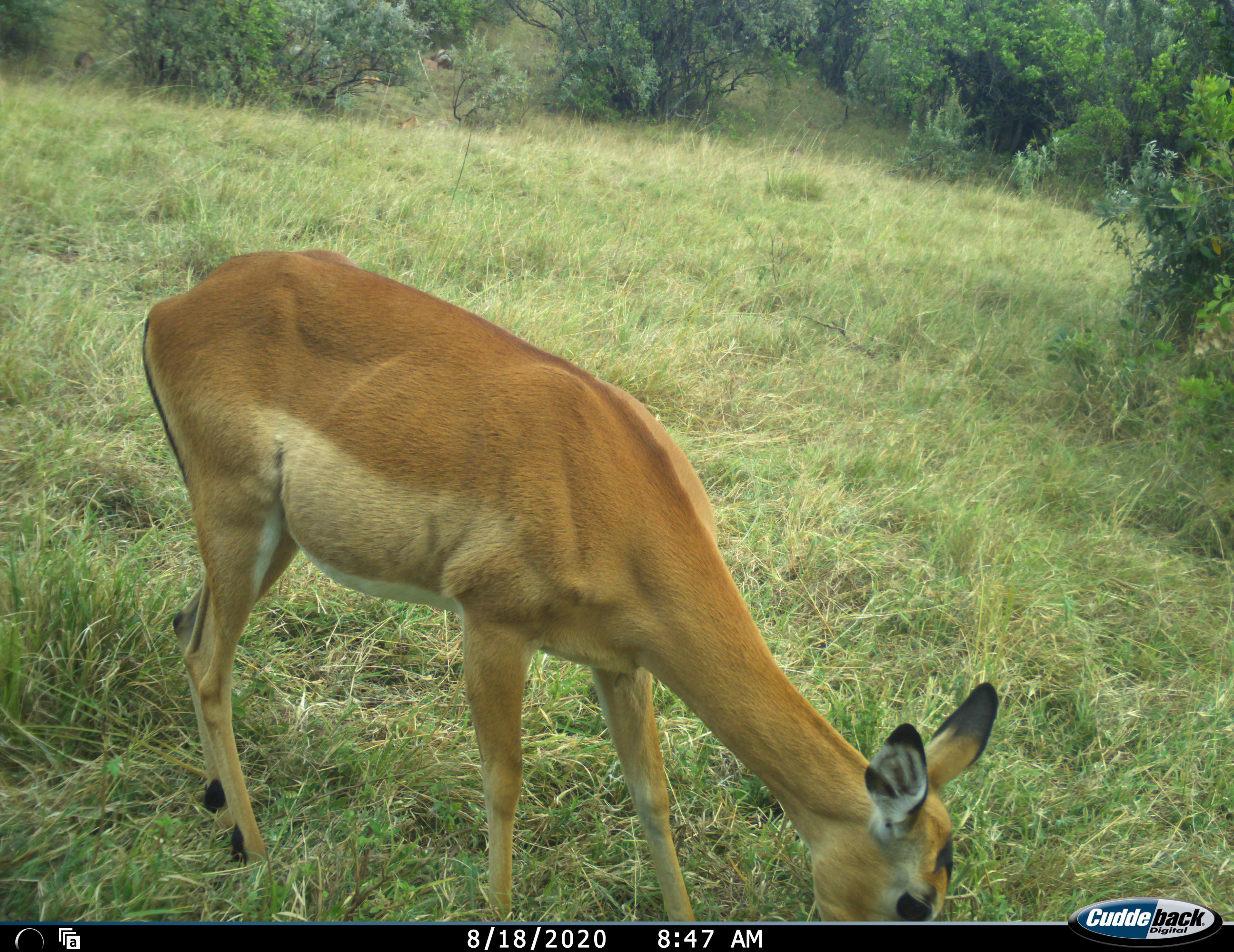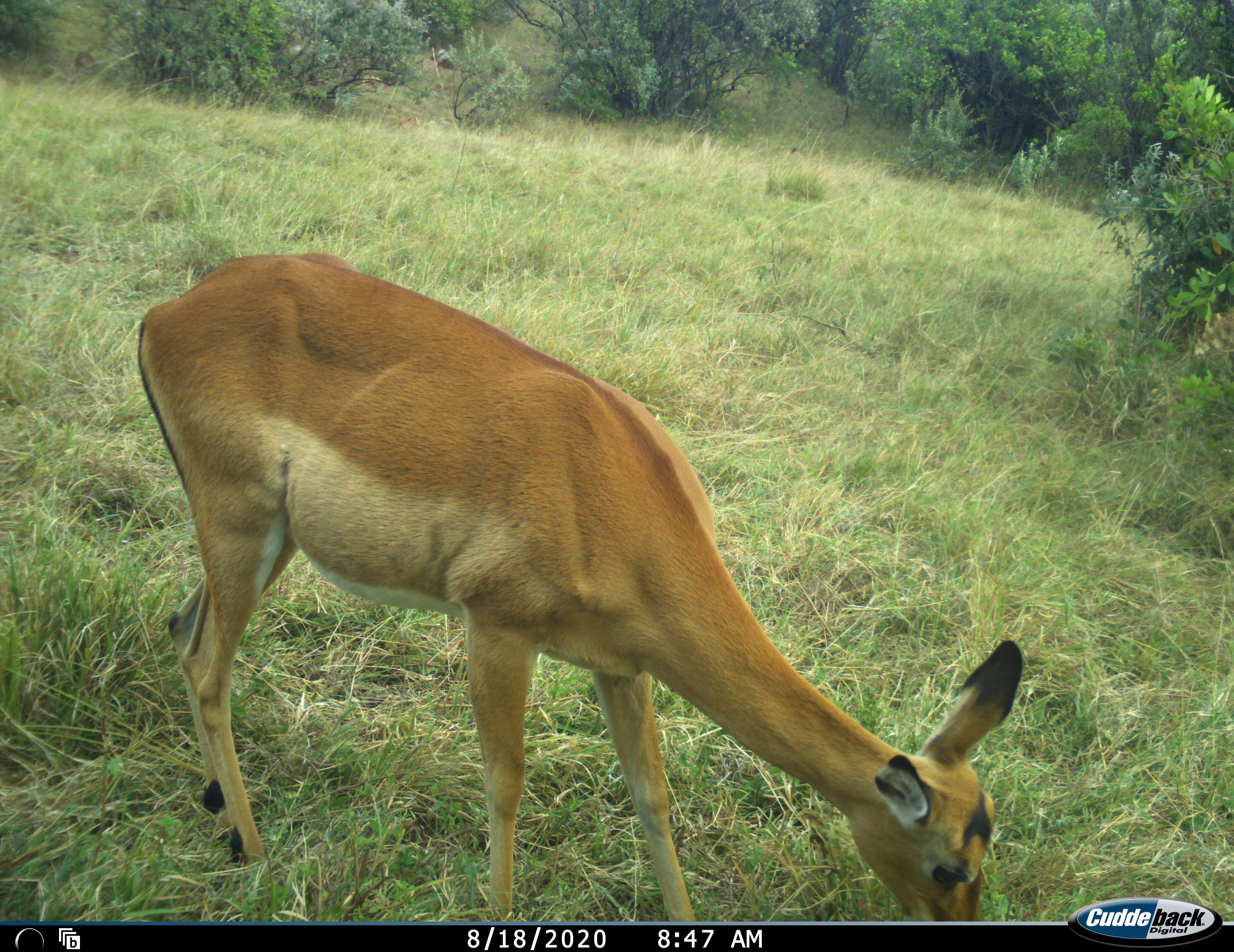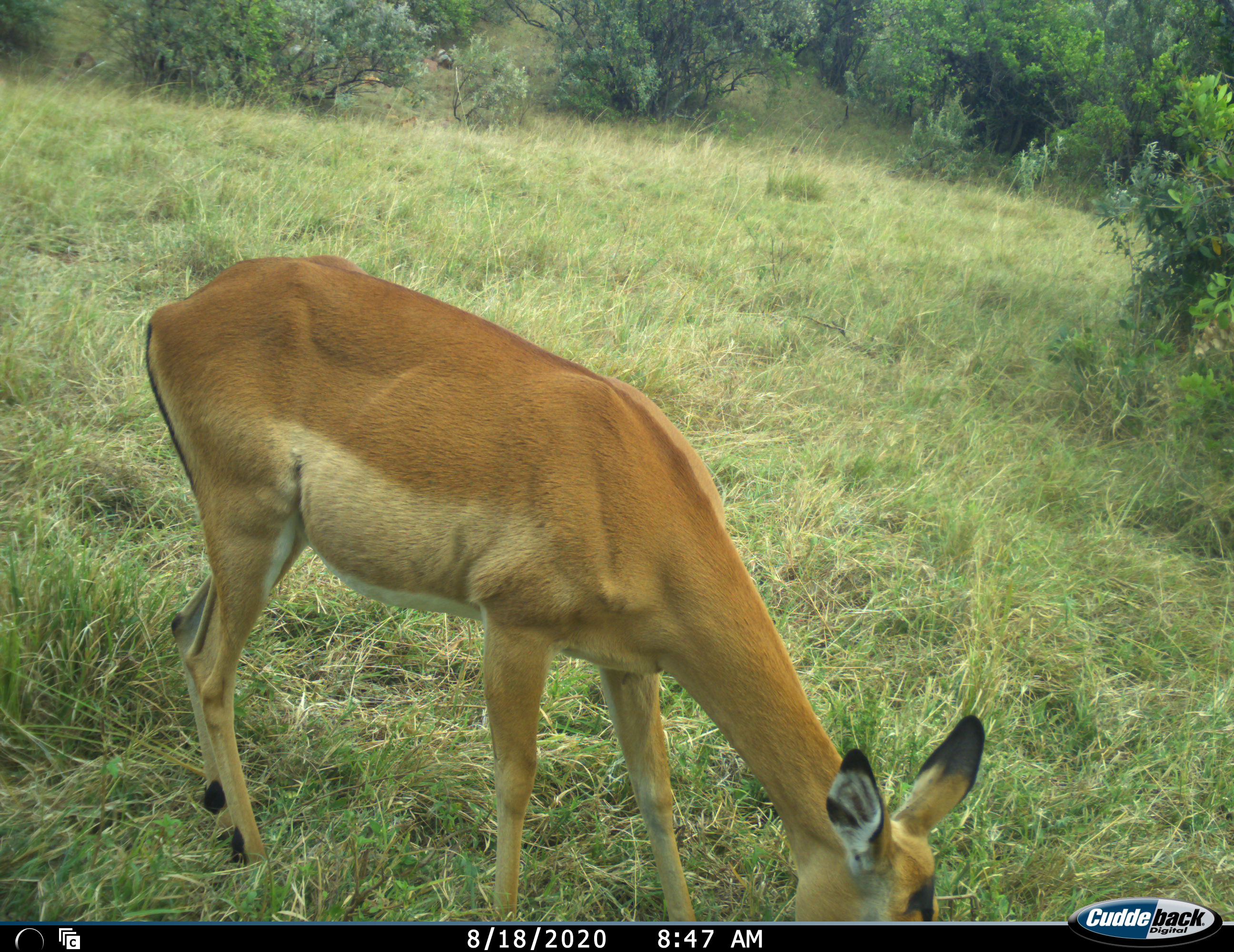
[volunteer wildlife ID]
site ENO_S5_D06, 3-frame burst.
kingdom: Animalia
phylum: Chordata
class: Mammalia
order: Artiodactyla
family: Bovidae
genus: Aepyceros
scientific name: Aepyceros melampus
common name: impala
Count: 1.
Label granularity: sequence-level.